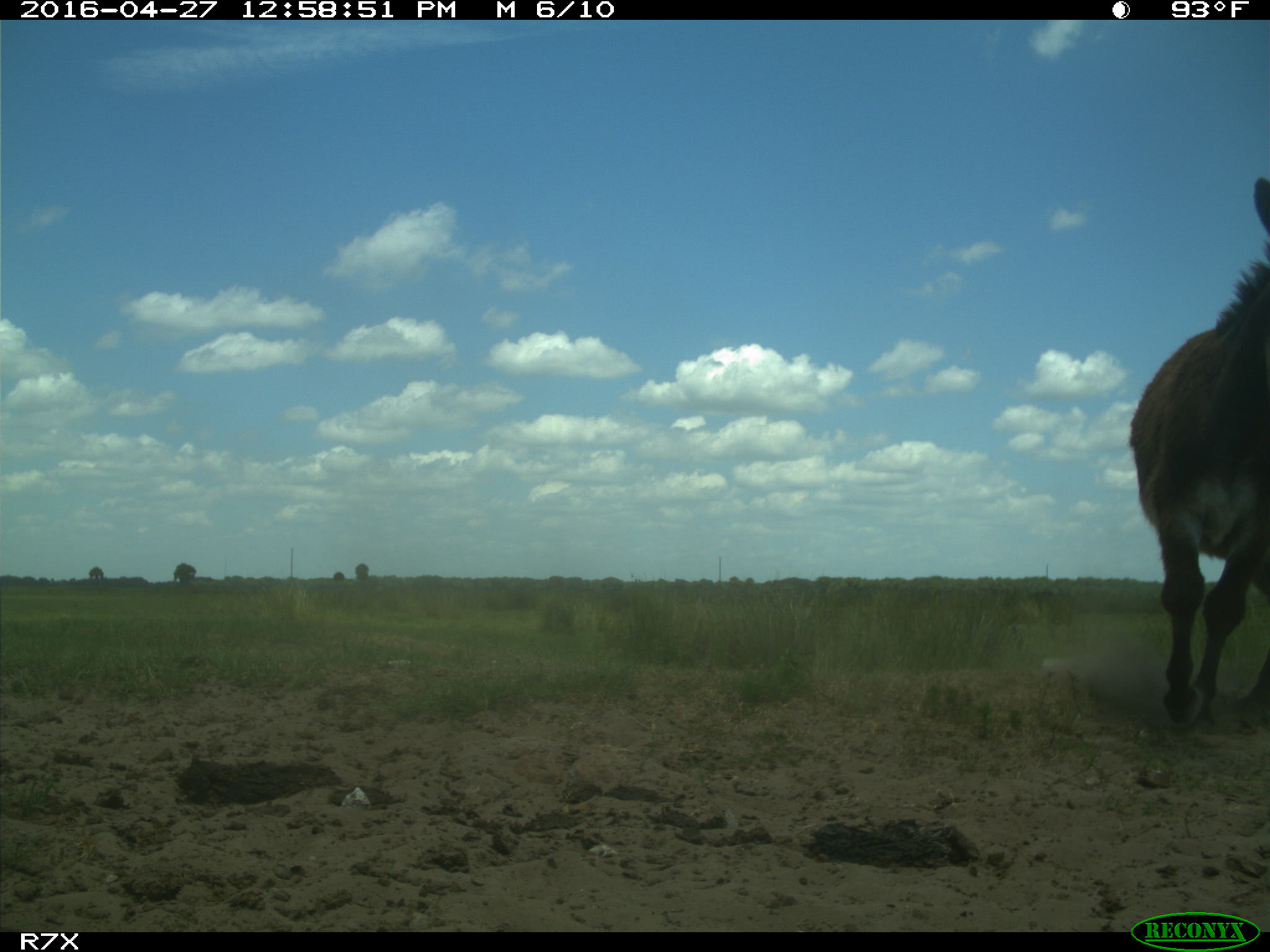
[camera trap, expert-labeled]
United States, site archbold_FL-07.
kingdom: Animalia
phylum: Chordata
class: Mammalia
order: Artiodactyla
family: Bovidae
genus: Bos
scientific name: Bos taurus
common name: domestic cow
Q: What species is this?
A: Bos taurus (domestic cow).